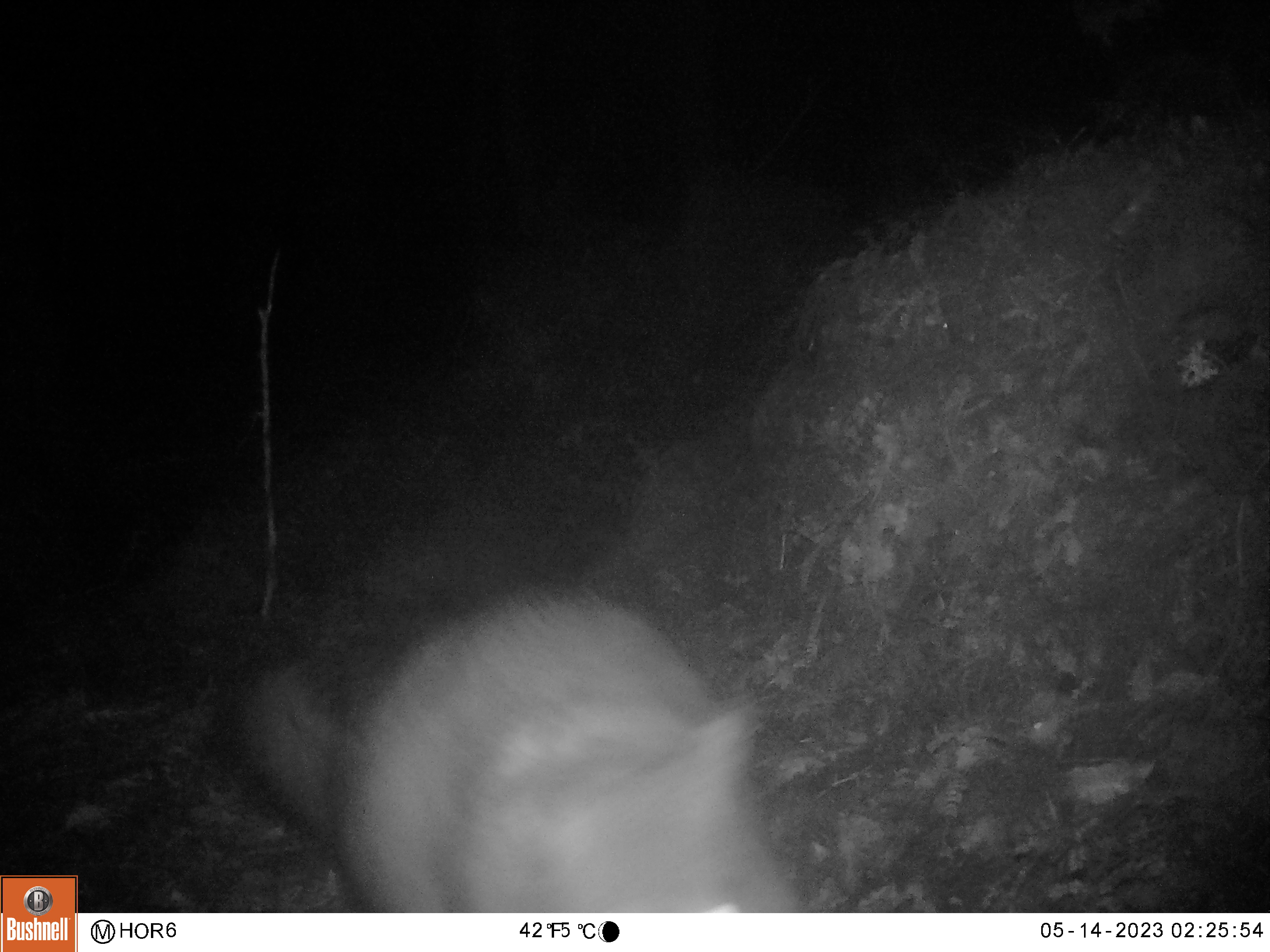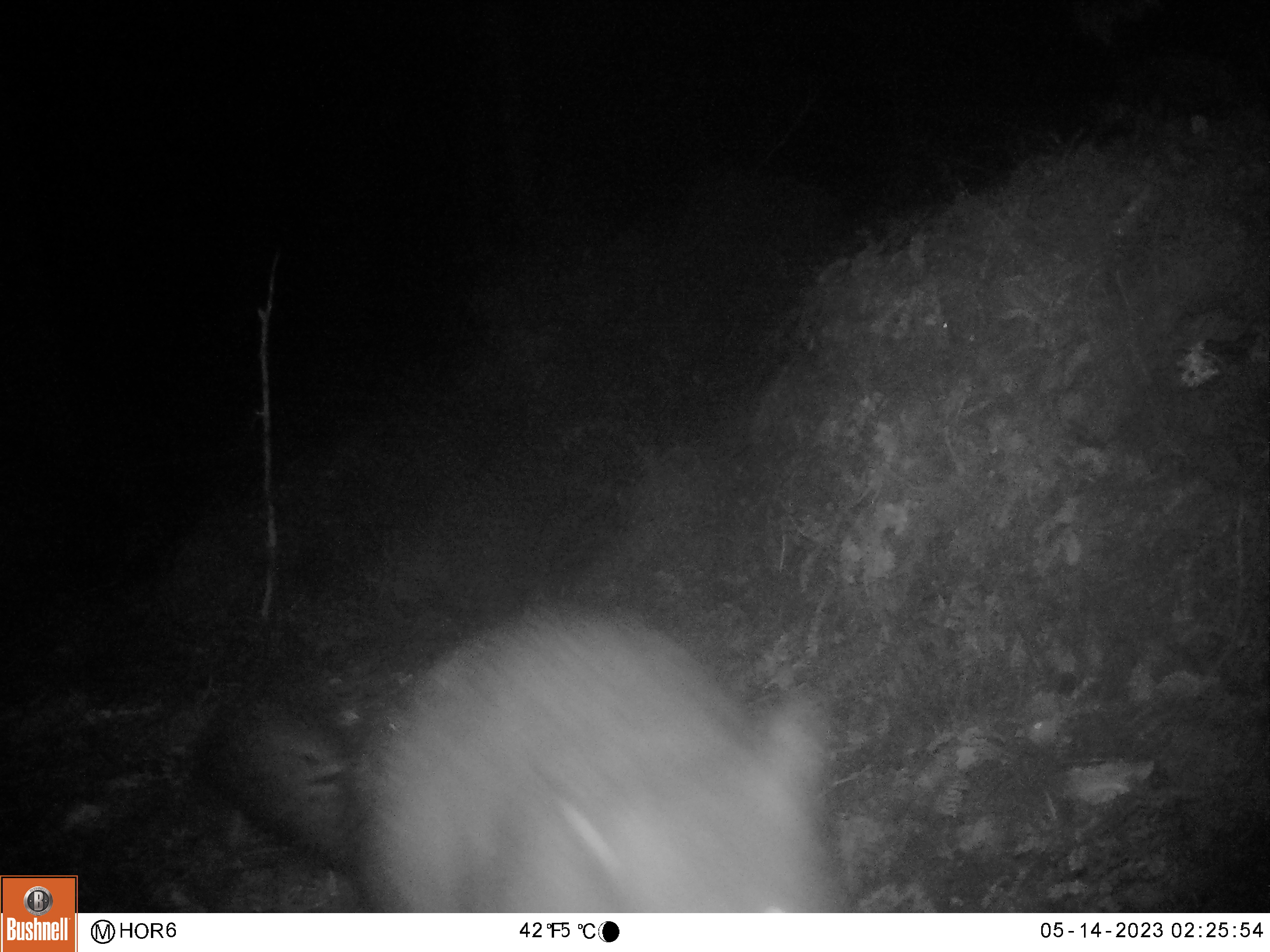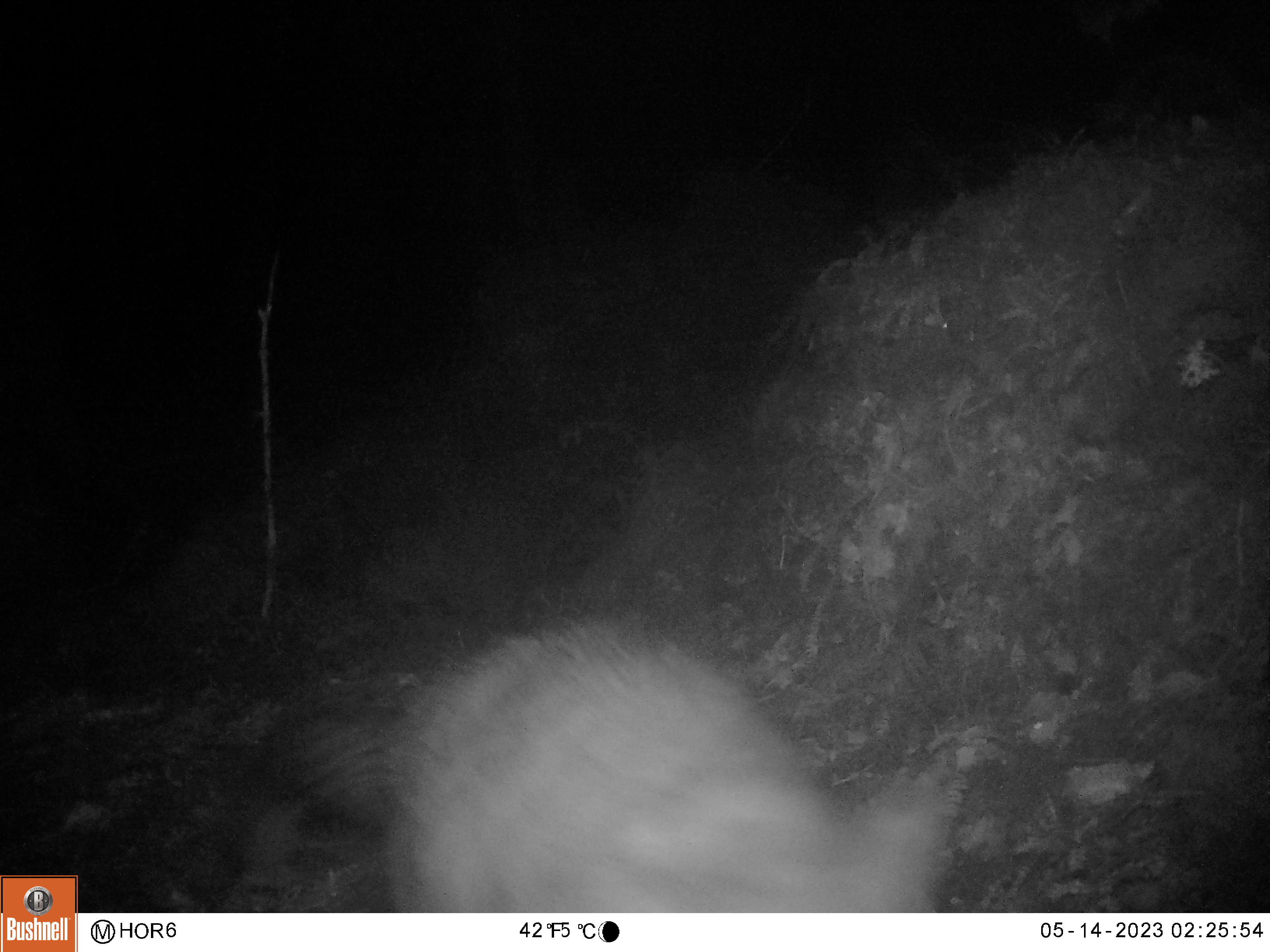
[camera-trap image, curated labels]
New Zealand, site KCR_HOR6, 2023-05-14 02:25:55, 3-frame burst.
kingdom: Animalia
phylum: Chordata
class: Mammalia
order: Diprotodontia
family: Phalangeridae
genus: Trichosurus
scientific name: Trichosurus vulpecula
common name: common brushtail possum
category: possum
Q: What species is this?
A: Possum (common brushtail possum) (Trichosurus vulpecula).